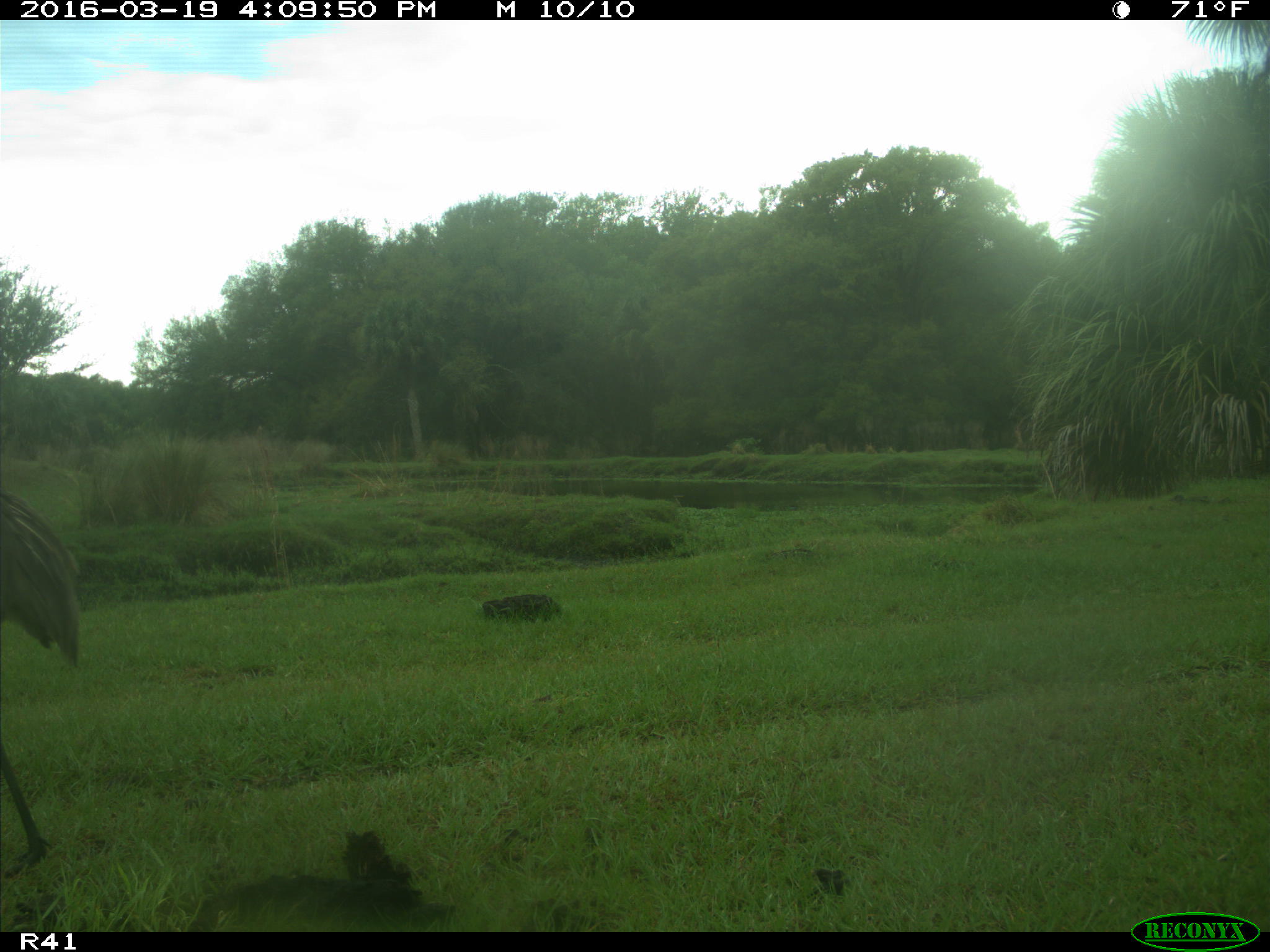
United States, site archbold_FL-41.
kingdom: Animalia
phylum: Chordata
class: Aves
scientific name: Aves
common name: birds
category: unidentified bird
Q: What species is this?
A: Unidentified bird (birds) (Aves).